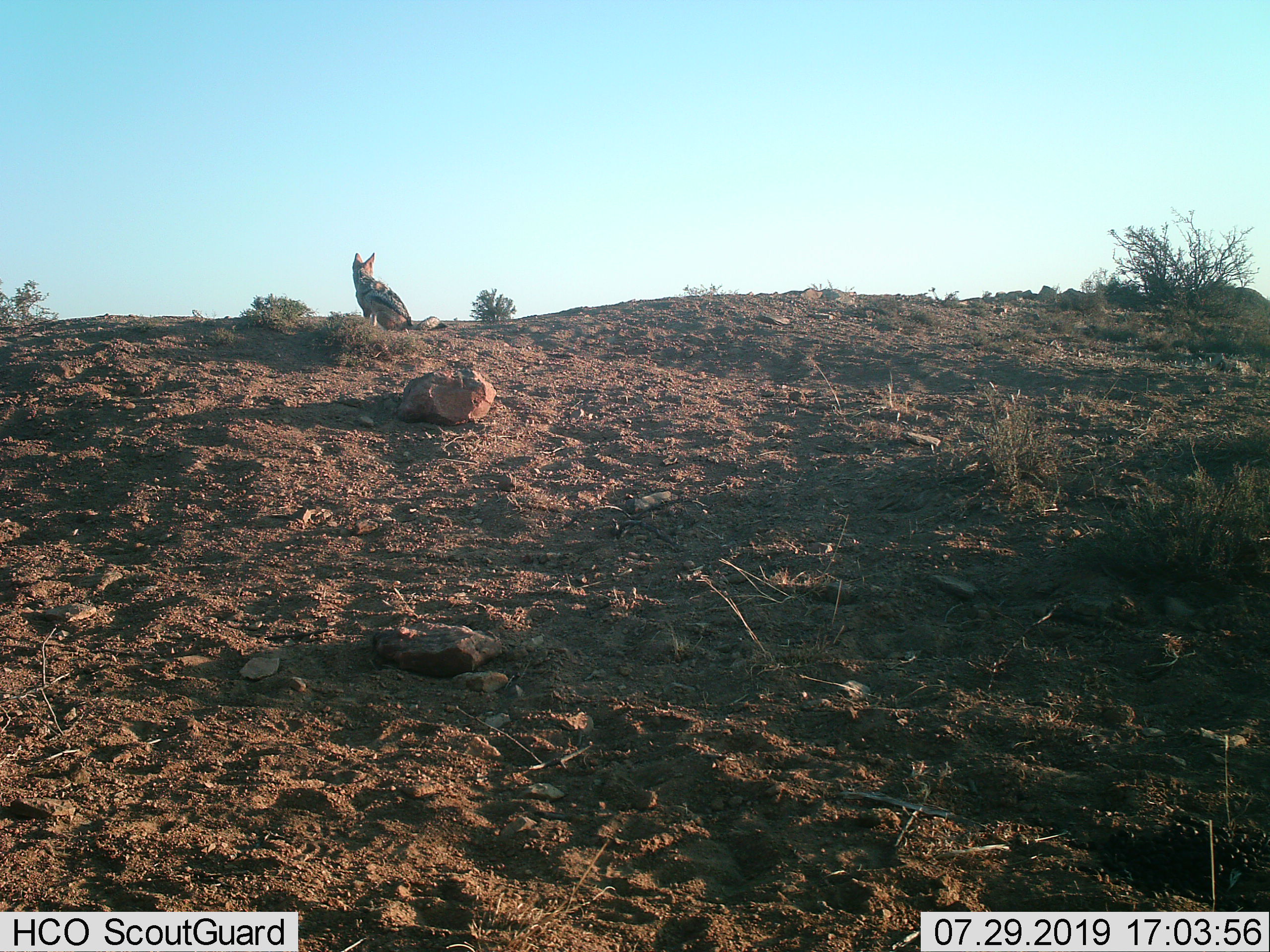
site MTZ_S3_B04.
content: unidentified animal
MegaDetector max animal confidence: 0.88